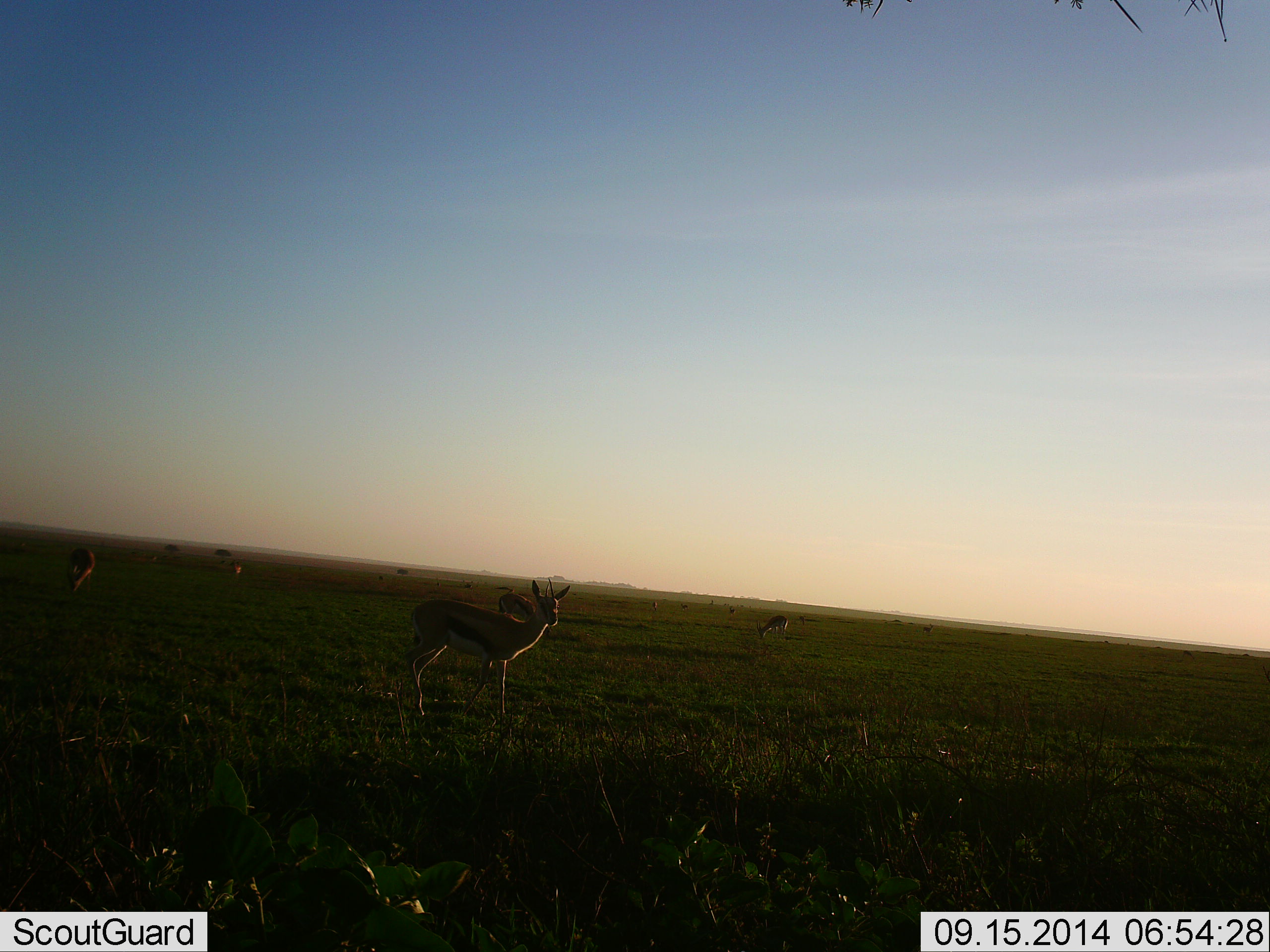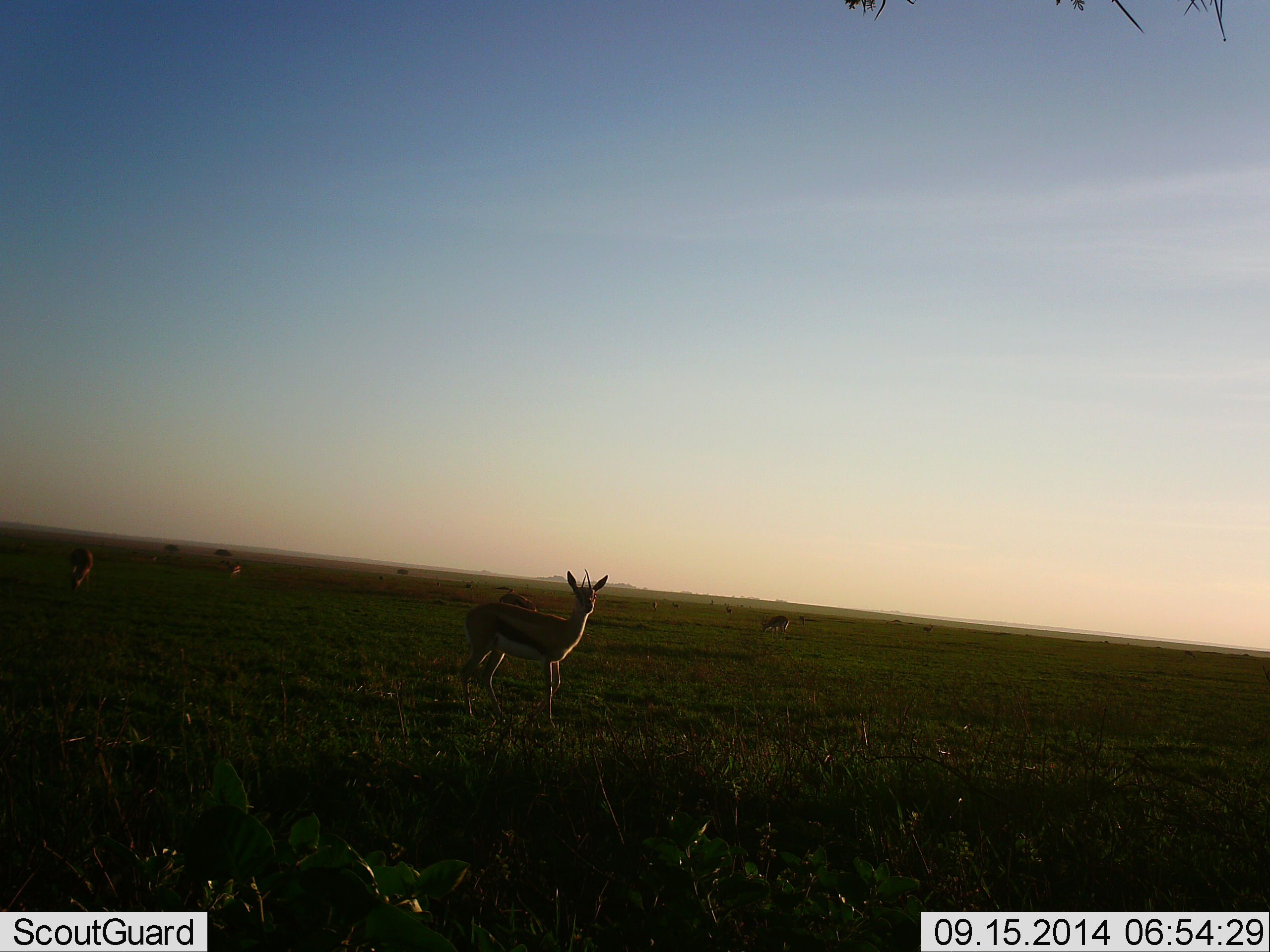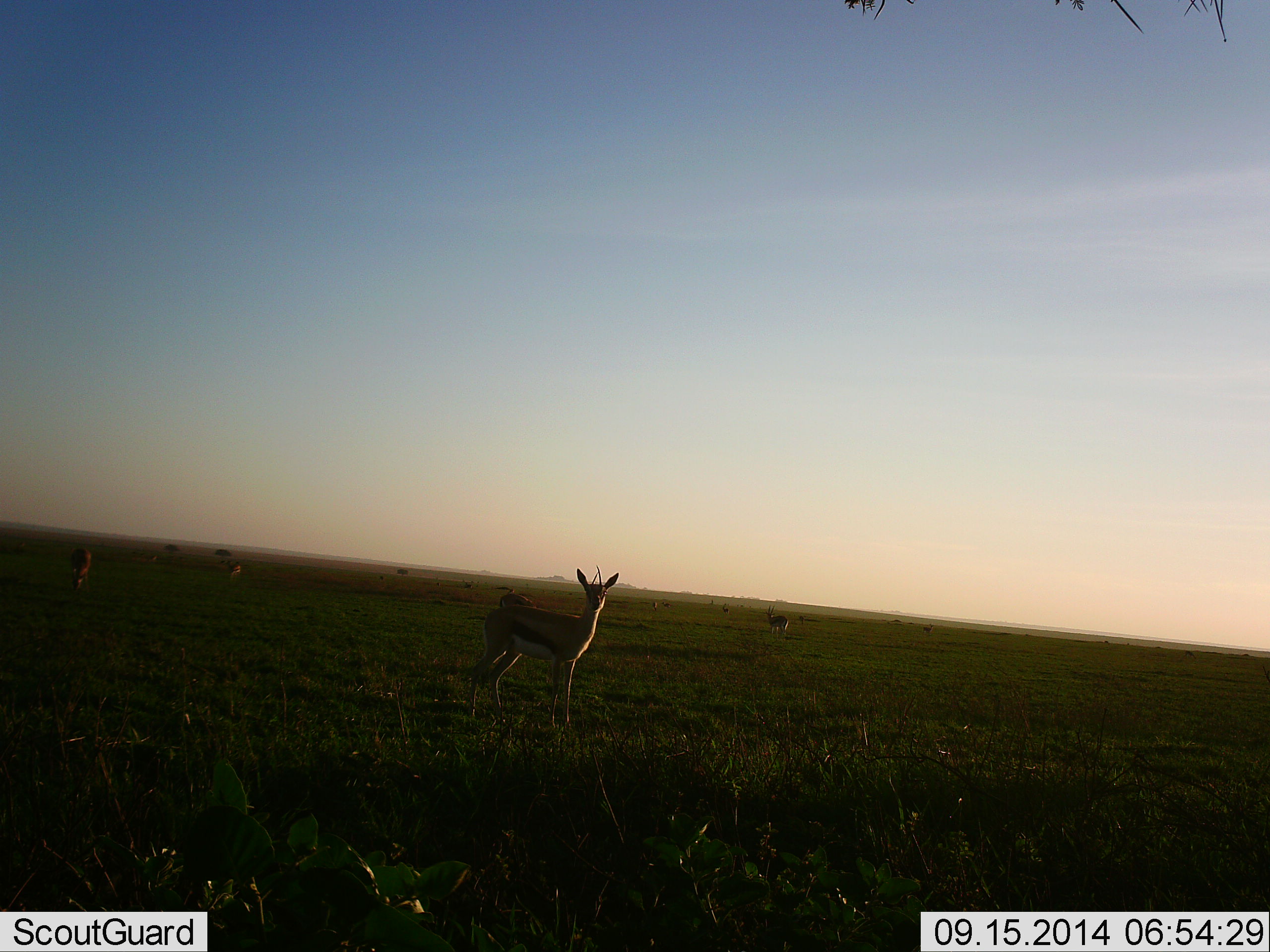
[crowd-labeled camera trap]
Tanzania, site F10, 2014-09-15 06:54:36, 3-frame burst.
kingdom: Animalia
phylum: Chordata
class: Mammalia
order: Artiodactyla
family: Bovidae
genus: Eudorcas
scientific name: Eudorcas thomsonii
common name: thomson's gazelle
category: gazellethomsons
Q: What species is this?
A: Gazellethomsons (thomson's gazelle) (Eudorcas thomsonii).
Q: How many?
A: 8.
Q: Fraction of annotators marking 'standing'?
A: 50%.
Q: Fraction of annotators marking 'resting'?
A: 0%.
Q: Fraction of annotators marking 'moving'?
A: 40%.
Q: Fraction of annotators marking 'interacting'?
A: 0%.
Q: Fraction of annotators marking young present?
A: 0%.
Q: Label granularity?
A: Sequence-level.